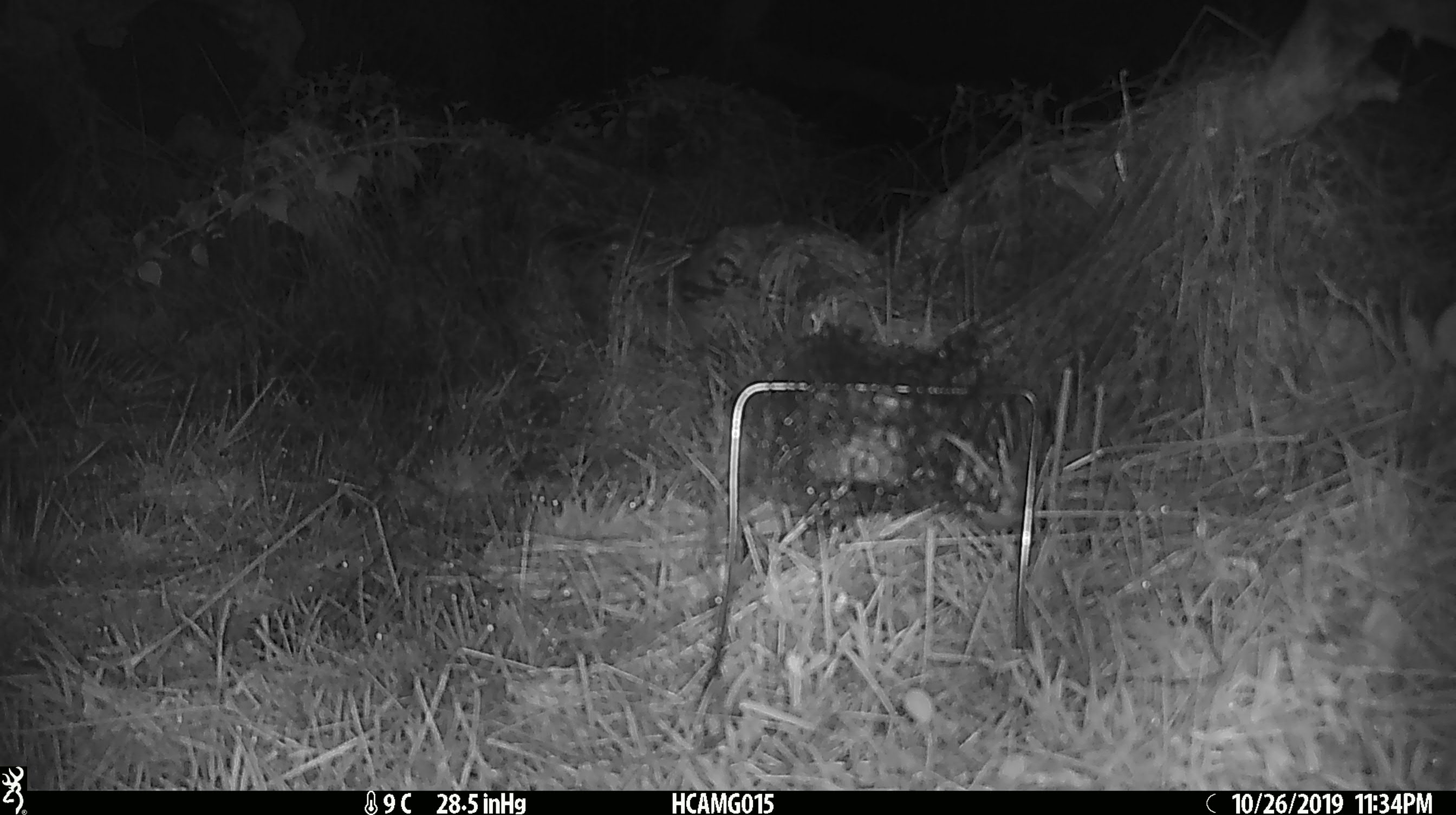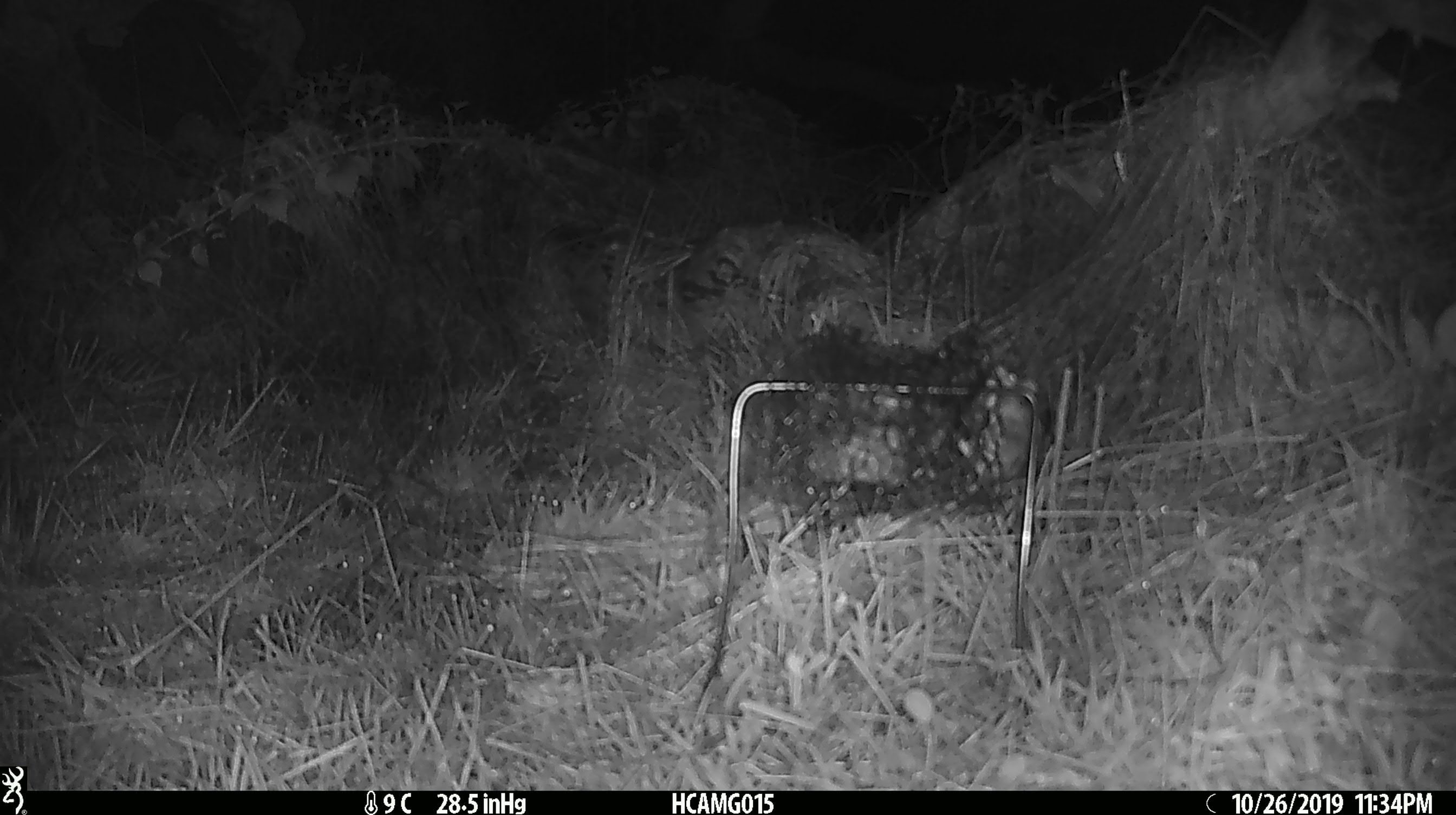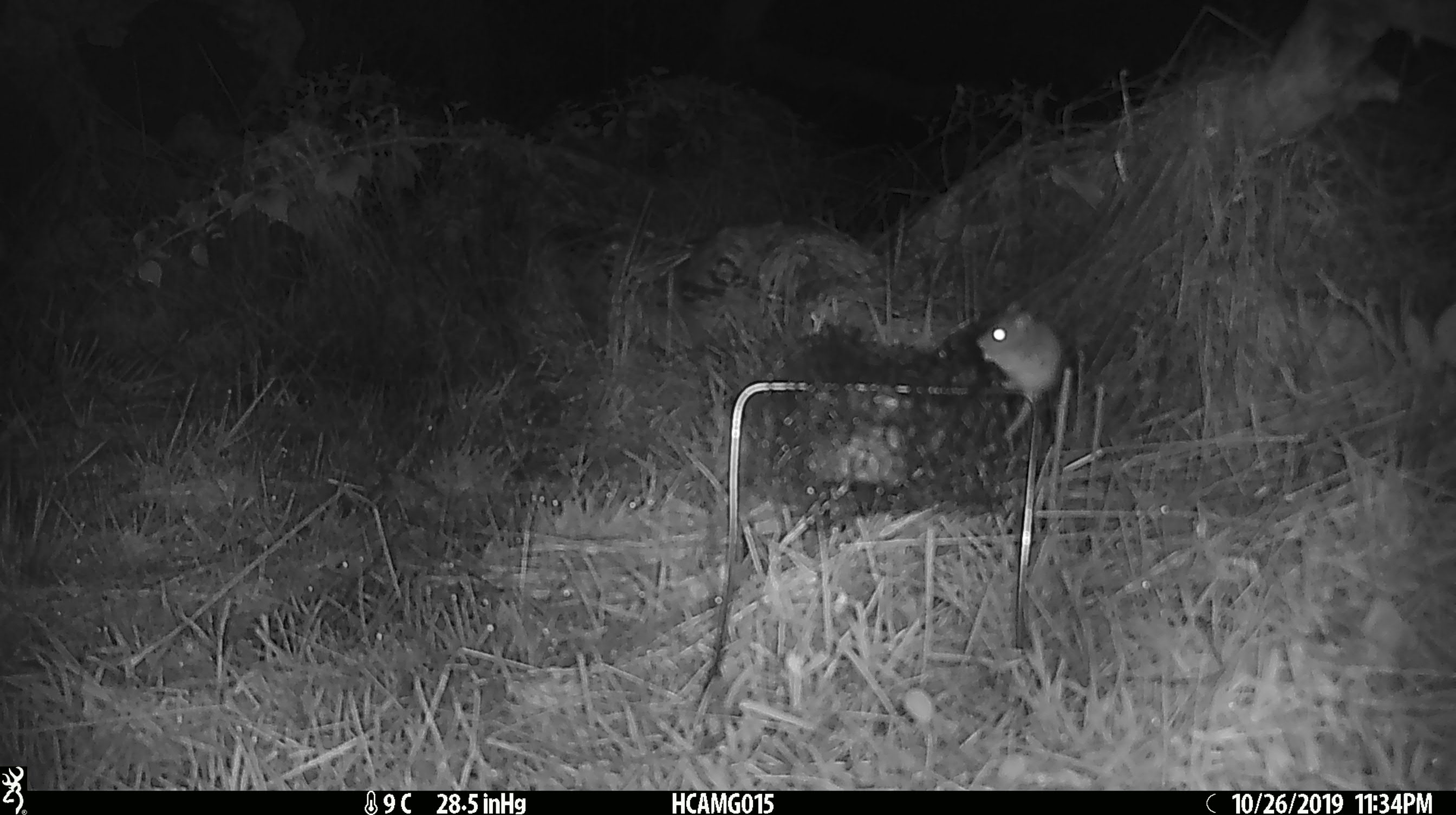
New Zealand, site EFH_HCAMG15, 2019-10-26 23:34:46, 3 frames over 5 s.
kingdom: Animalia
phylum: Chordata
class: Mammalia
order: Rodentia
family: Muridae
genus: Mus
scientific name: Mus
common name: mouse